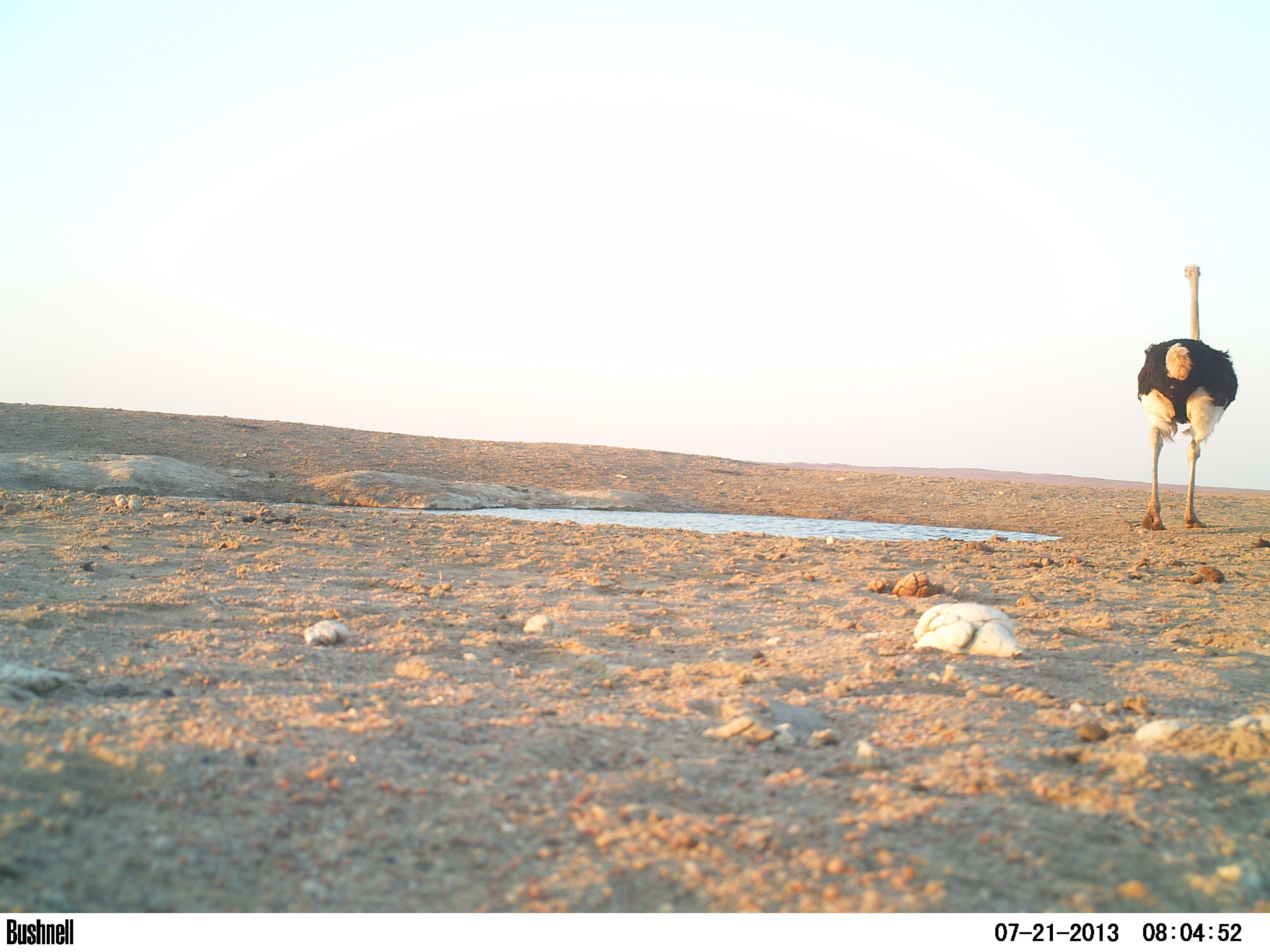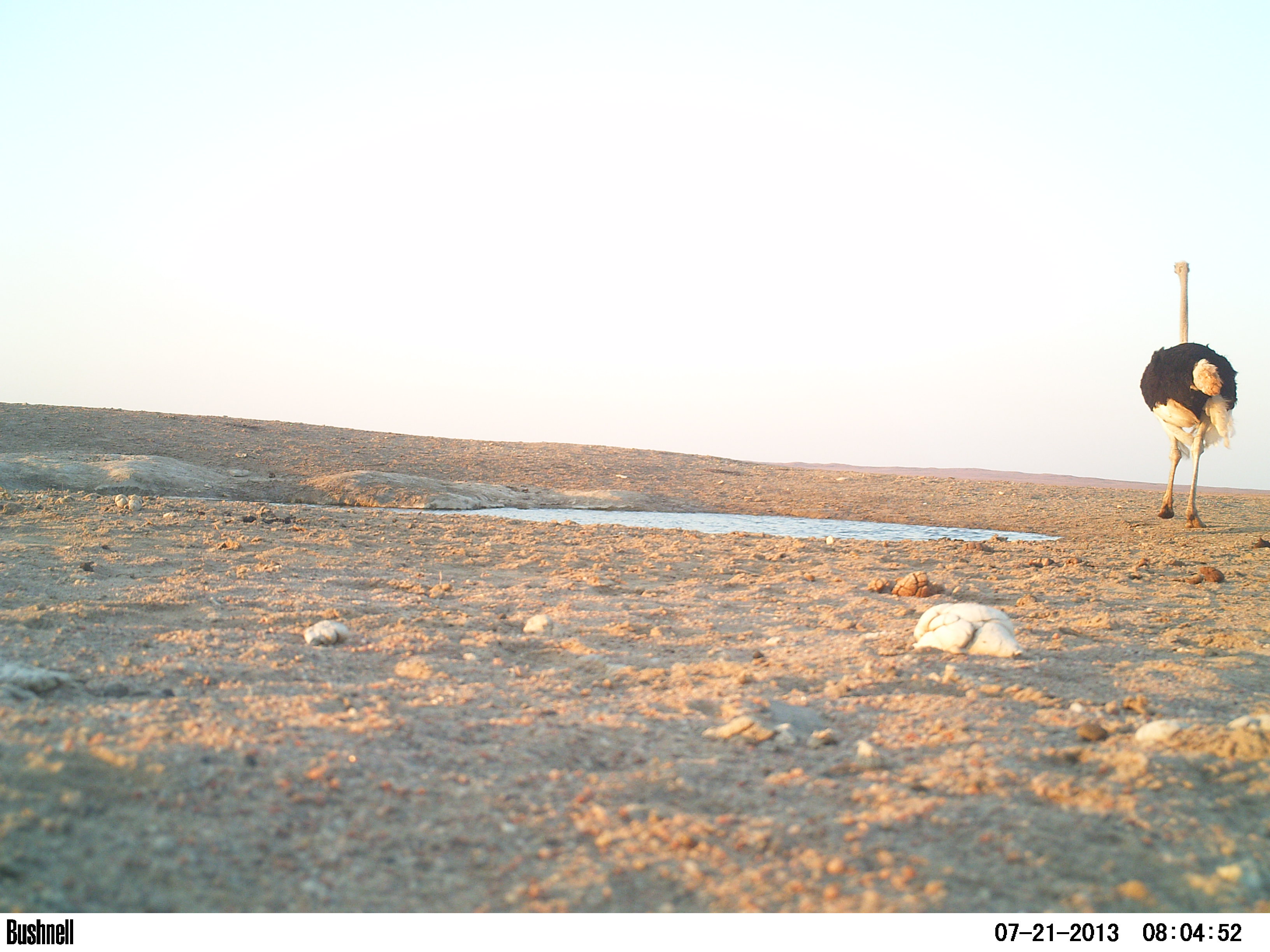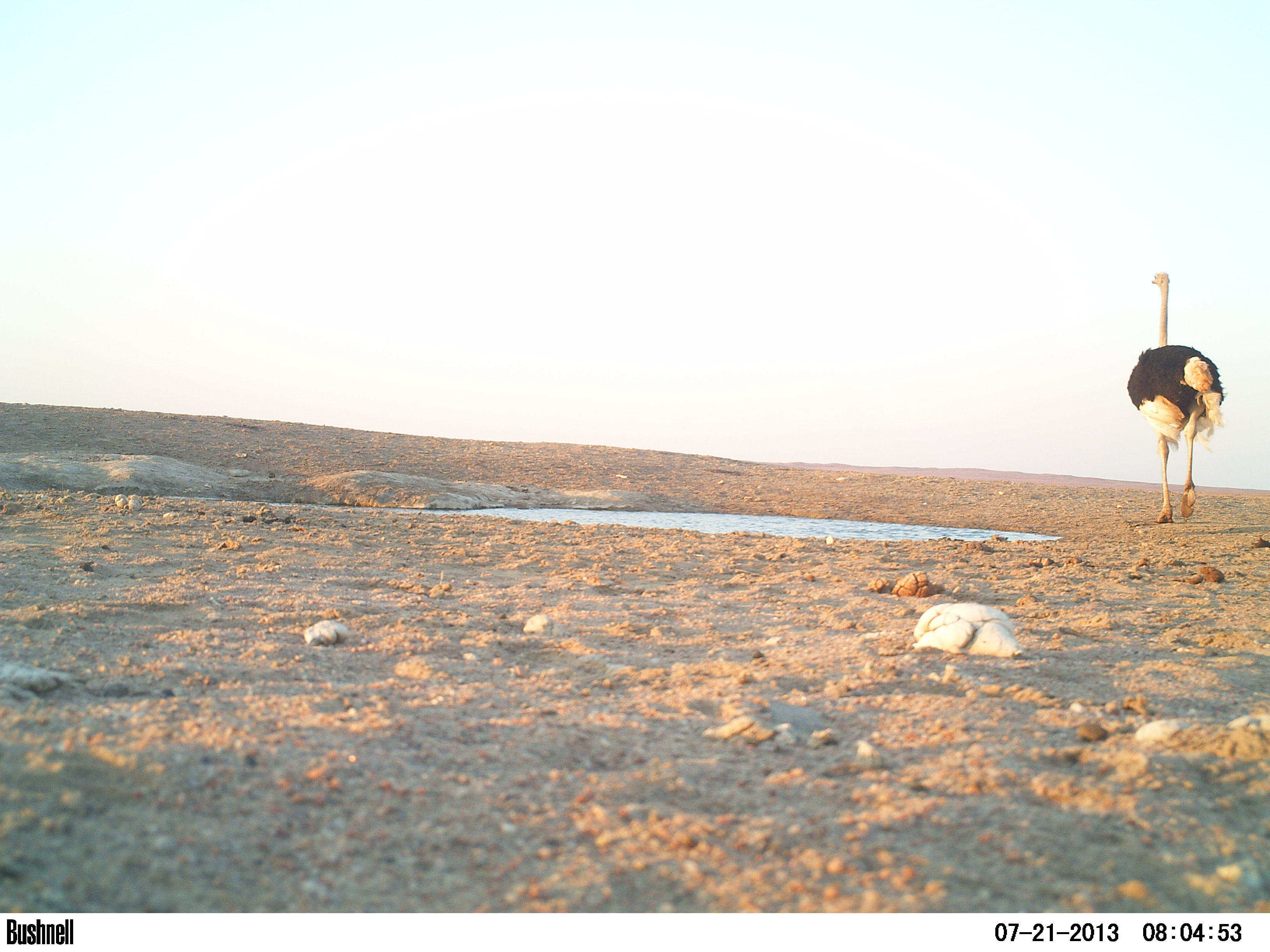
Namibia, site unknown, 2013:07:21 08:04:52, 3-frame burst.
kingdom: Animalia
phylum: Chordata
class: Aves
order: Struthioniformes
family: Struthionidae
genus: Struthio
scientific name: Struthio camelus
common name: common ostrich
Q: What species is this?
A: Struthio camelus (common ostrich).